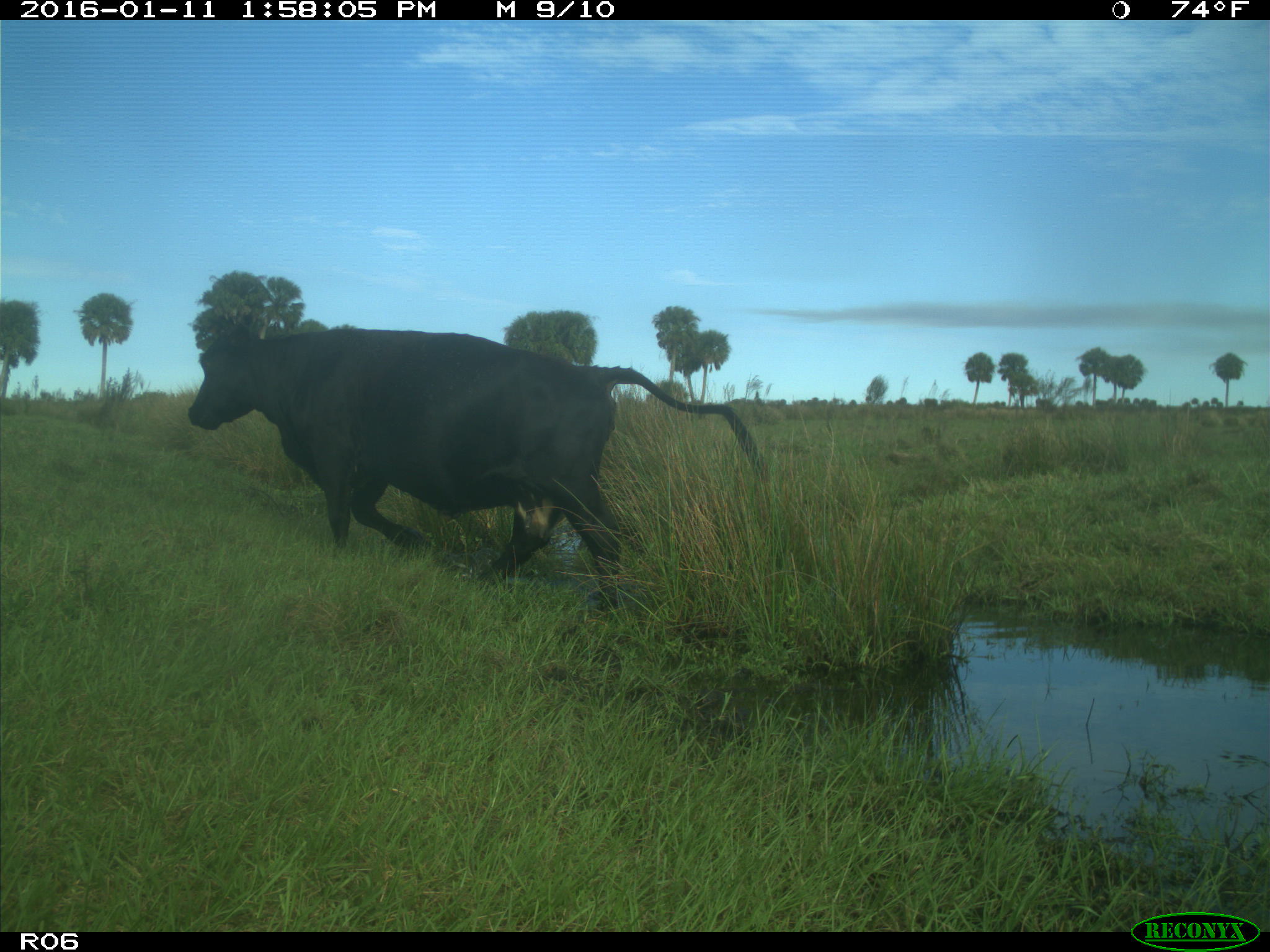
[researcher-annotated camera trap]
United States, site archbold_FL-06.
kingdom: Animalia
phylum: Chordata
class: Mammalia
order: Artiodactyla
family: Bovidae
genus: Bos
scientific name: Bos taurus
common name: domestic cow